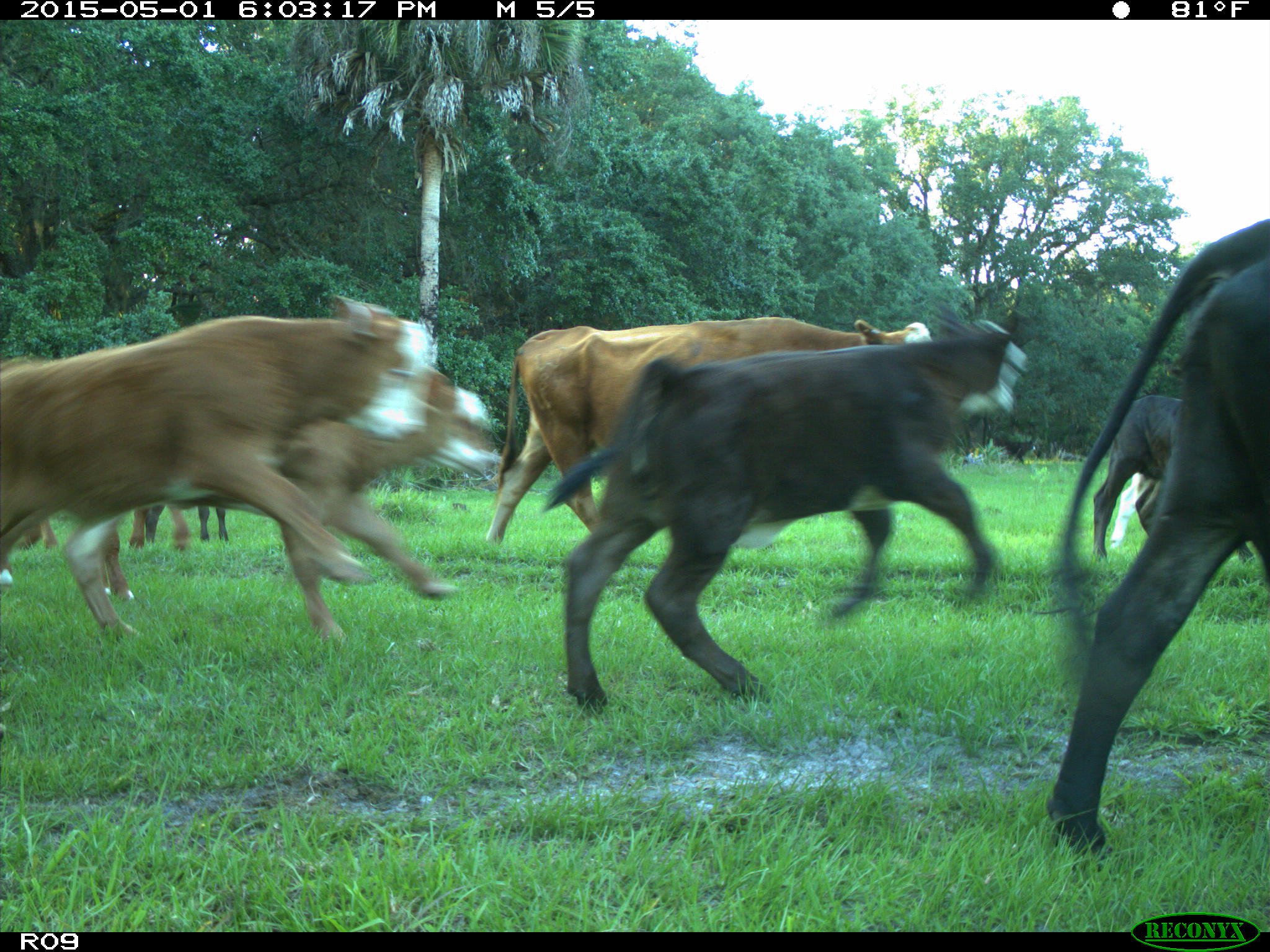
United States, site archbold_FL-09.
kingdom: Animalia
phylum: Chordata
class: Mammalia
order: Artiodactyla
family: Bovidae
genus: Bos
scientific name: Bos taurus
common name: domestic cow